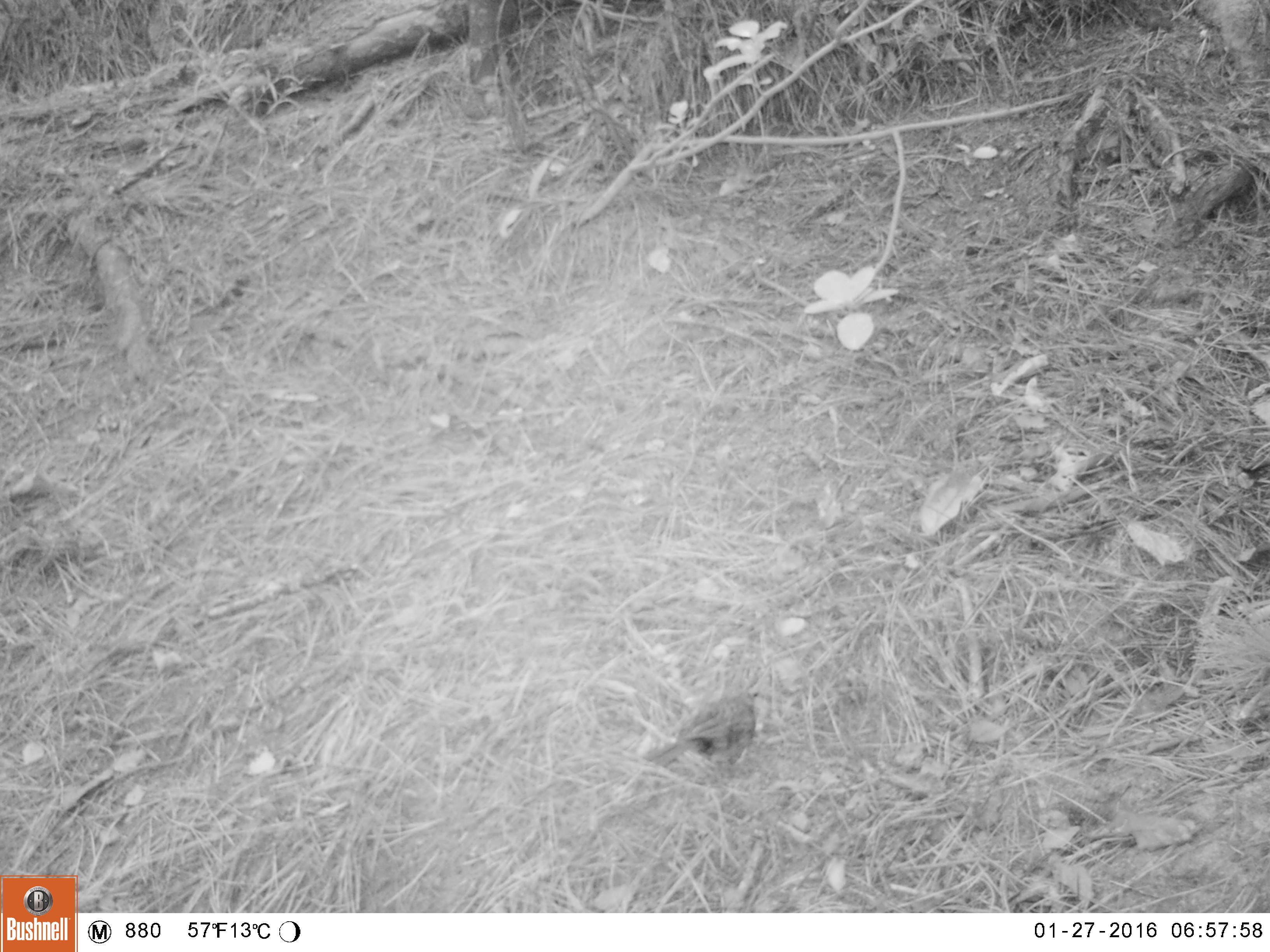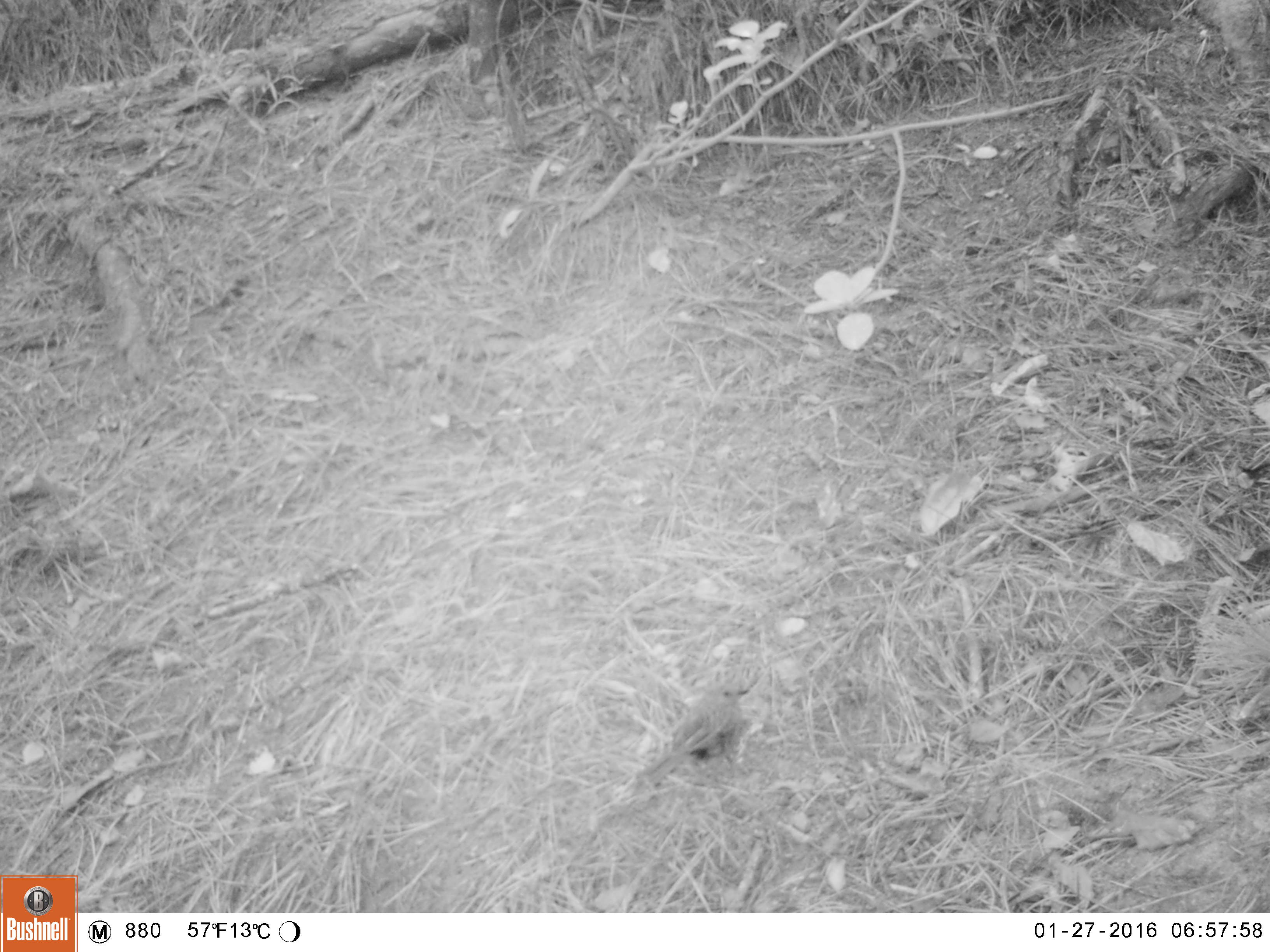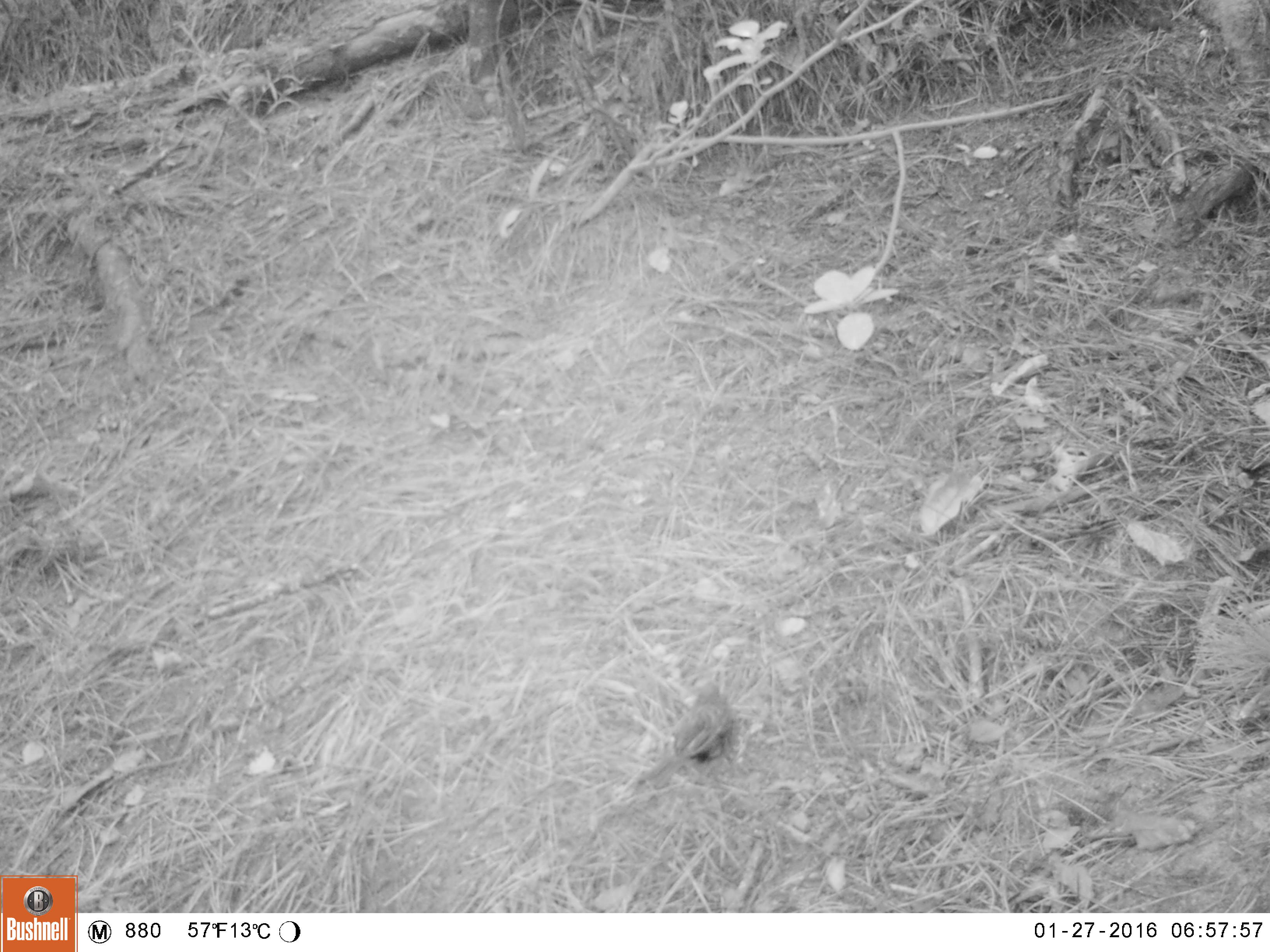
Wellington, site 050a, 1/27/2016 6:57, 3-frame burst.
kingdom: Animalia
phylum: Chordata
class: Aves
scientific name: Aves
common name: bird